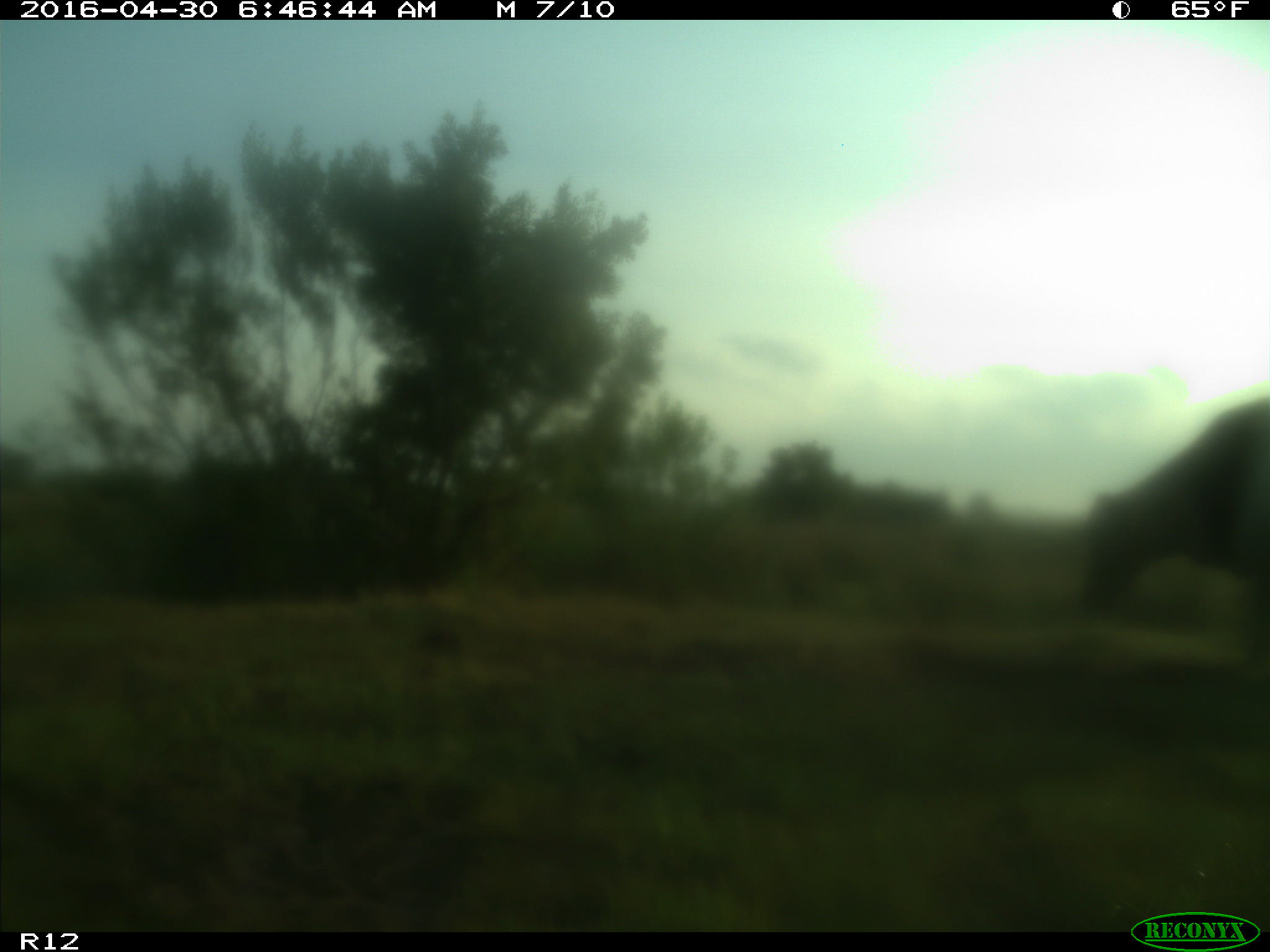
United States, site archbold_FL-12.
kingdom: Animalia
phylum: Chordata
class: Mammalia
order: Artiodactyla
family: Bovidae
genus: Bos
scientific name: Bos taurus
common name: domestic cow